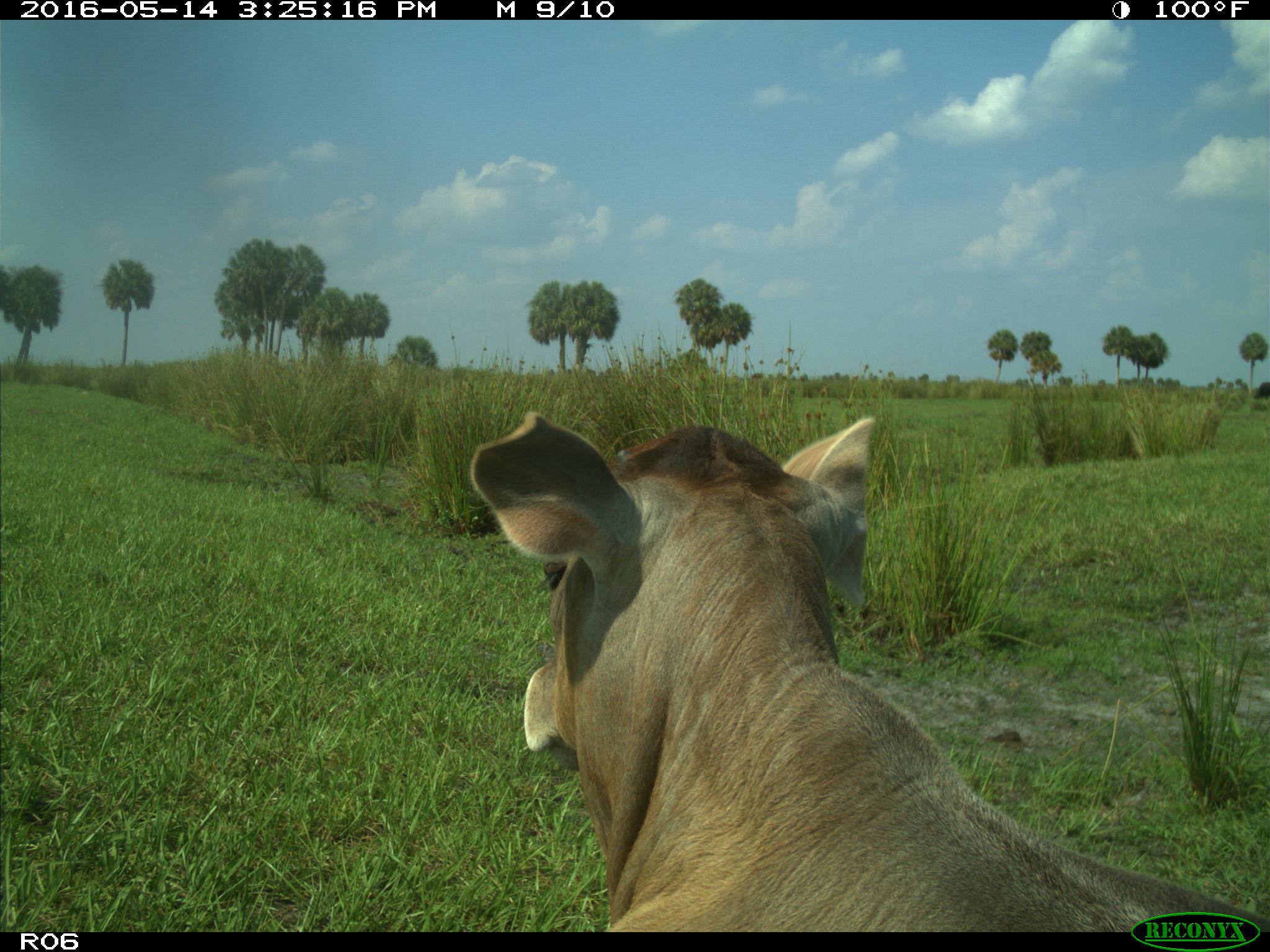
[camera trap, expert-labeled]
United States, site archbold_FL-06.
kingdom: Animalia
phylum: Chordata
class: Mammalia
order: Artiodactyla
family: Bovidae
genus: Bos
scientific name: Bos taurus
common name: domestic cow